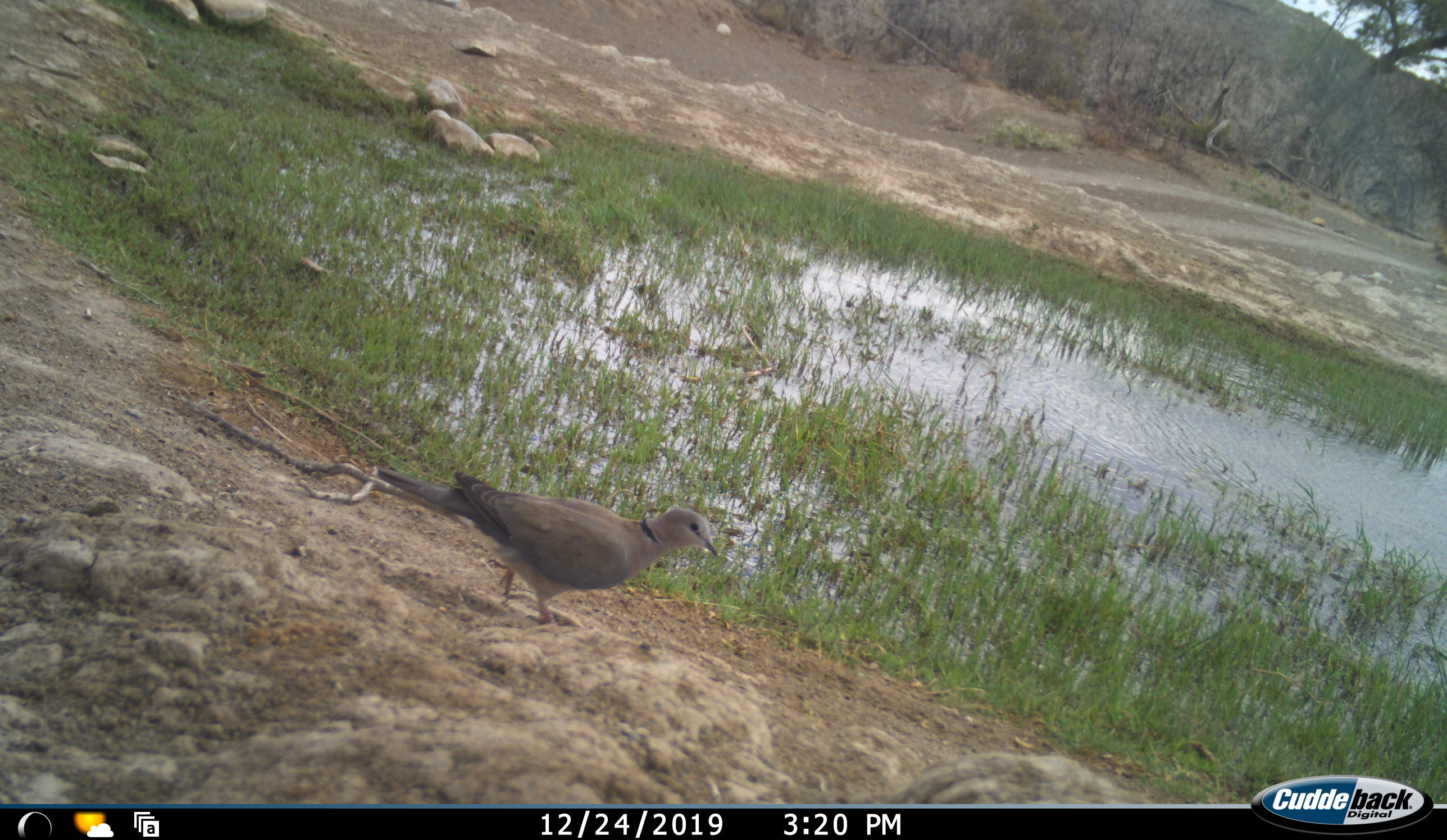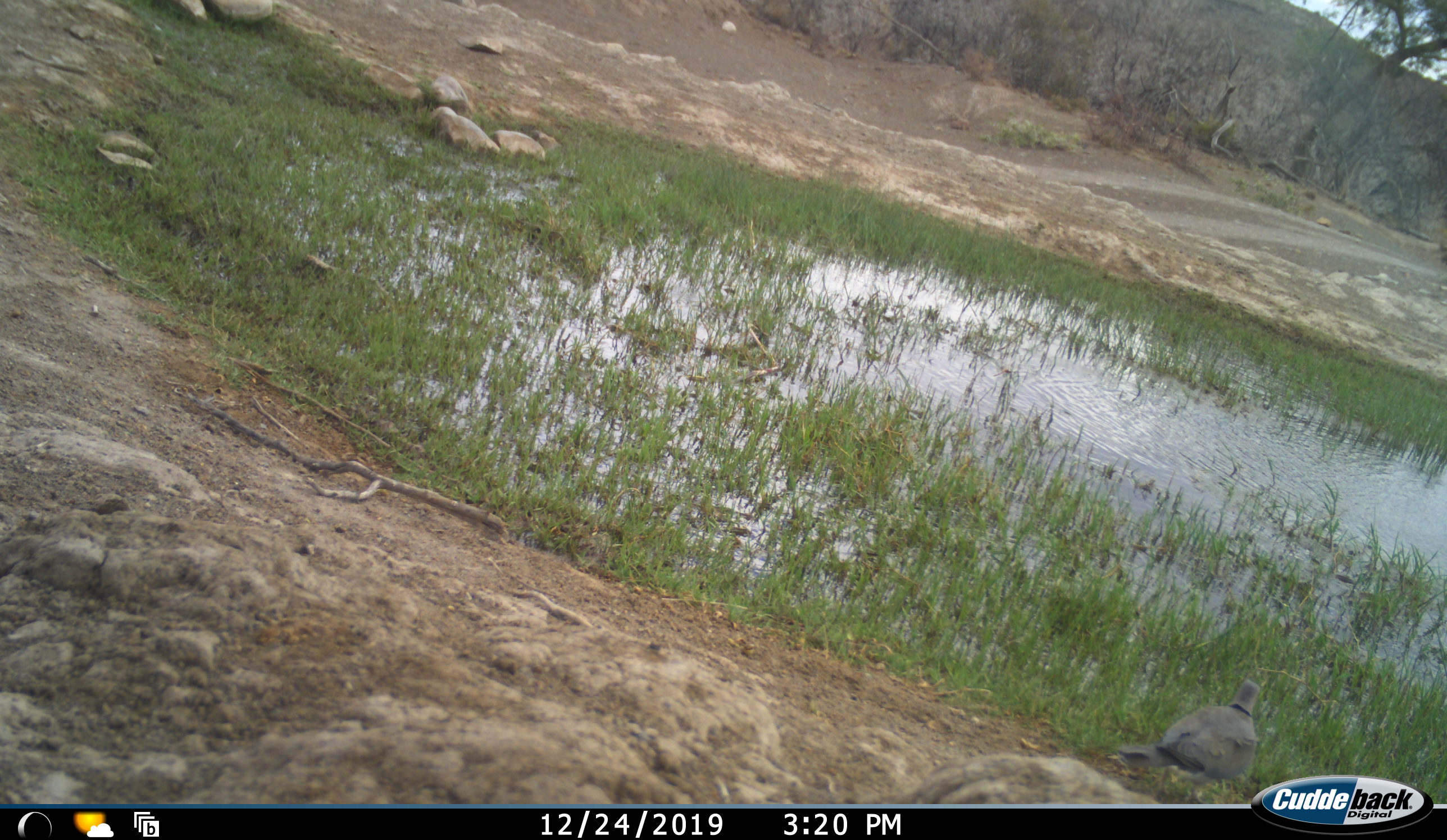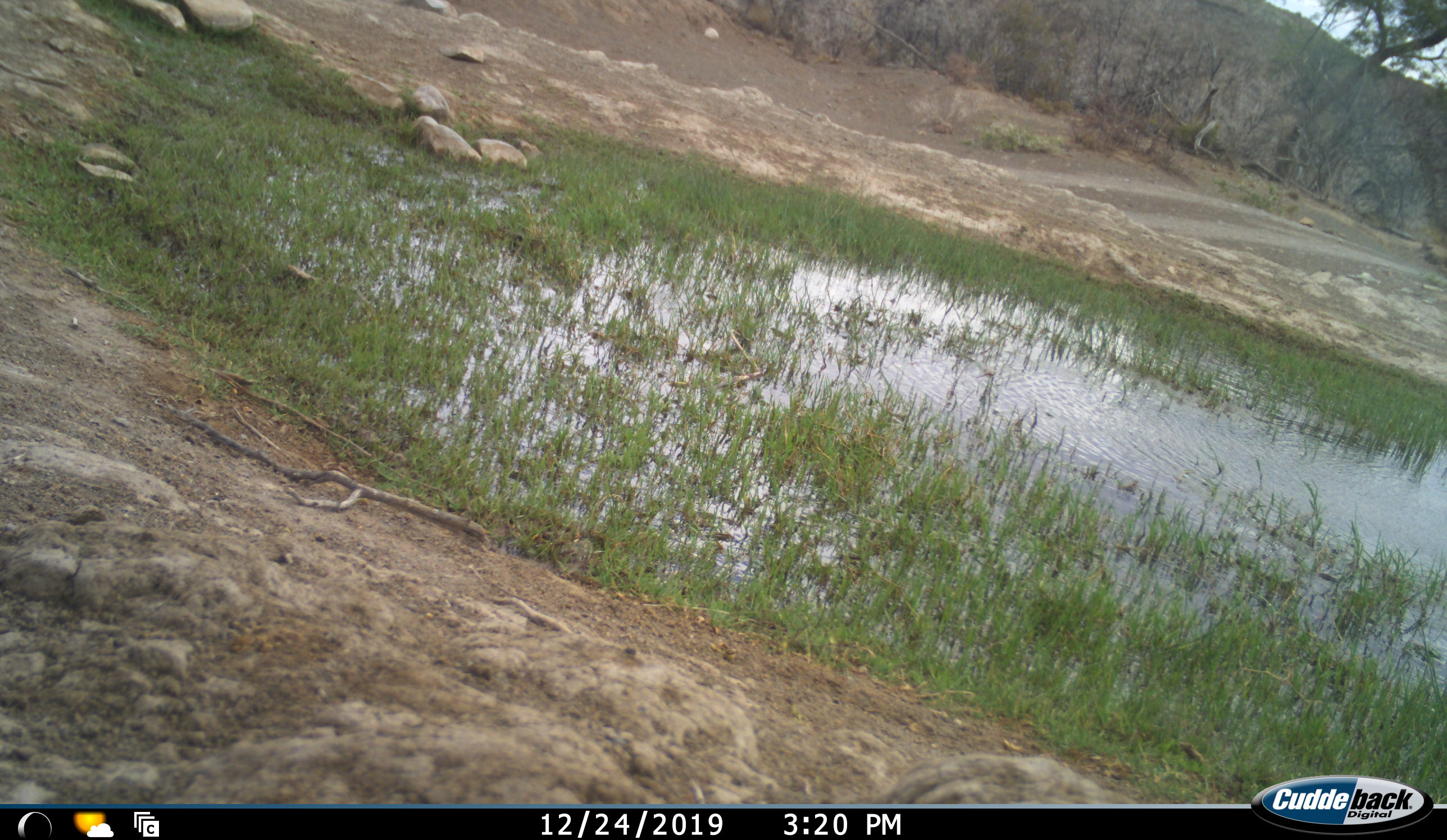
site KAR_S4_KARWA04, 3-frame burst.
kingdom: Animalia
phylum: Chordata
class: Aves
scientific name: Aves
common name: bird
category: birdother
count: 1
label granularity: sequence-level